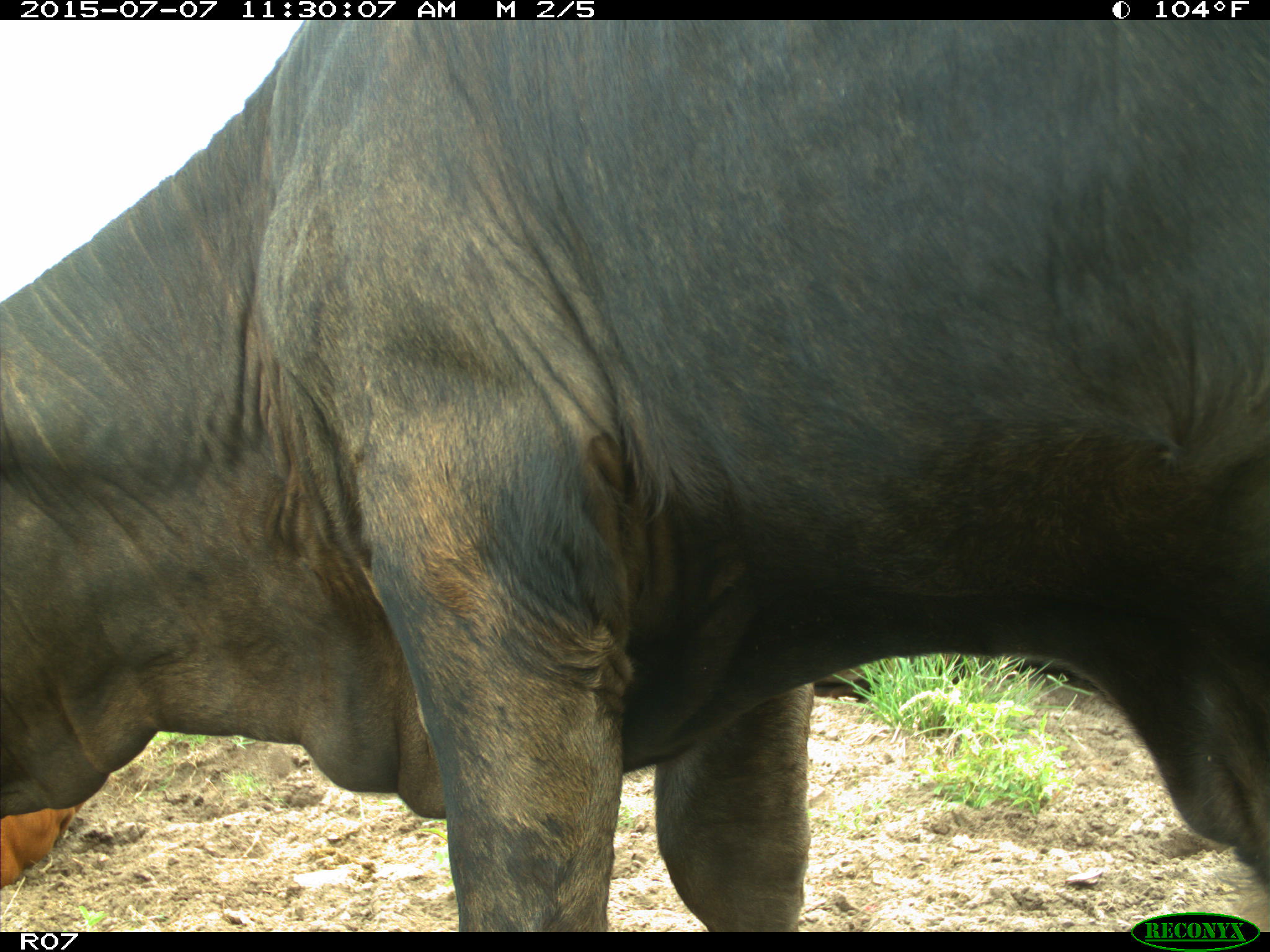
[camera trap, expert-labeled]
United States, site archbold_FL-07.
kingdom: Animalia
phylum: Chordata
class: Mammalia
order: Artiodactyla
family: Bovidae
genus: Bos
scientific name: Bos taurus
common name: domestic cow